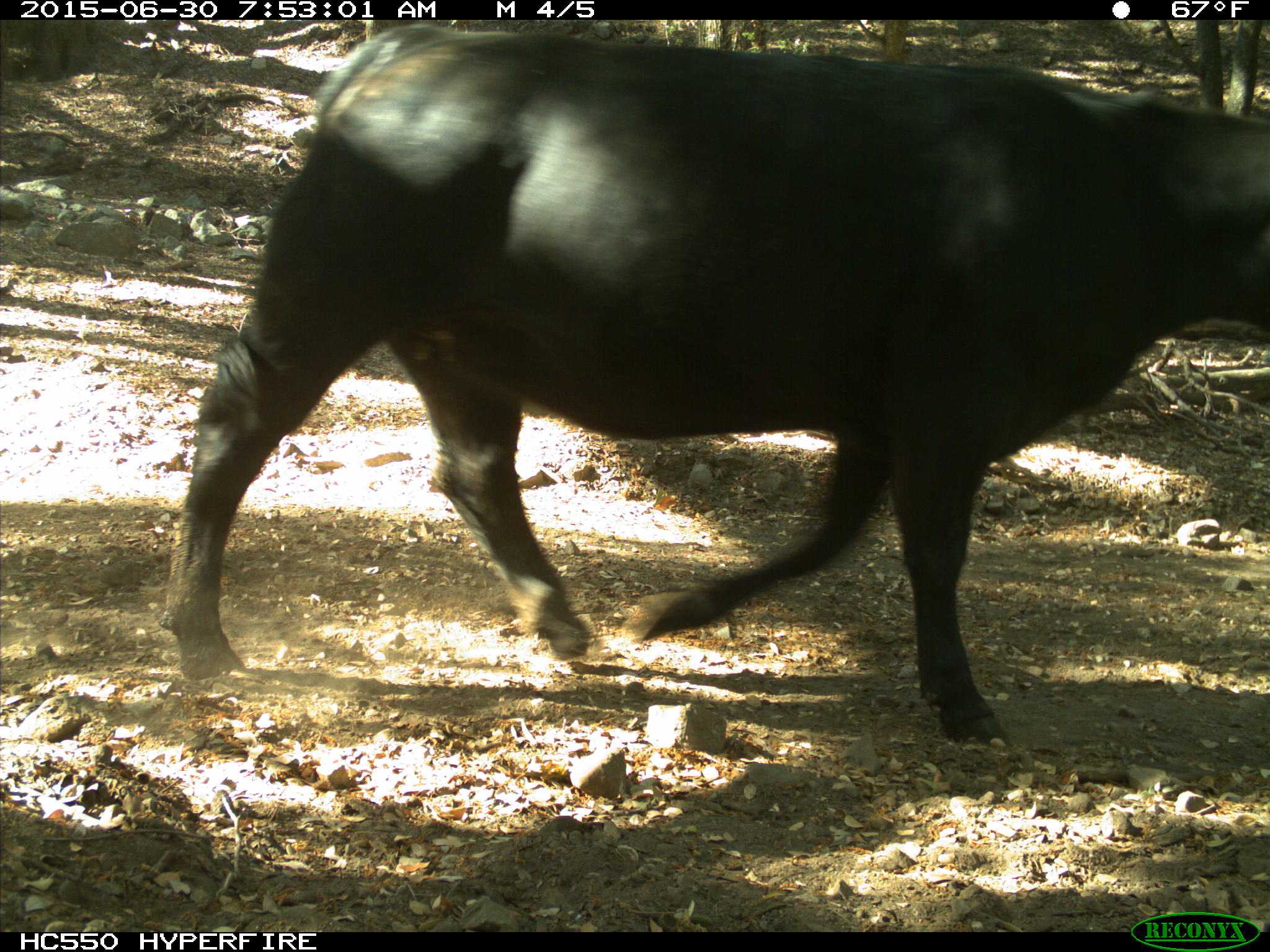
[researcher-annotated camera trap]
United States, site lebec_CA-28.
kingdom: Animalia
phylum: Chordata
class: Mammalia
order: Artiodactyla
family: Bovidae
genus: Bos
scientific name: Bos taurus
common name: domestic cow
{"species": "Bos taurus (domestic cow)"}